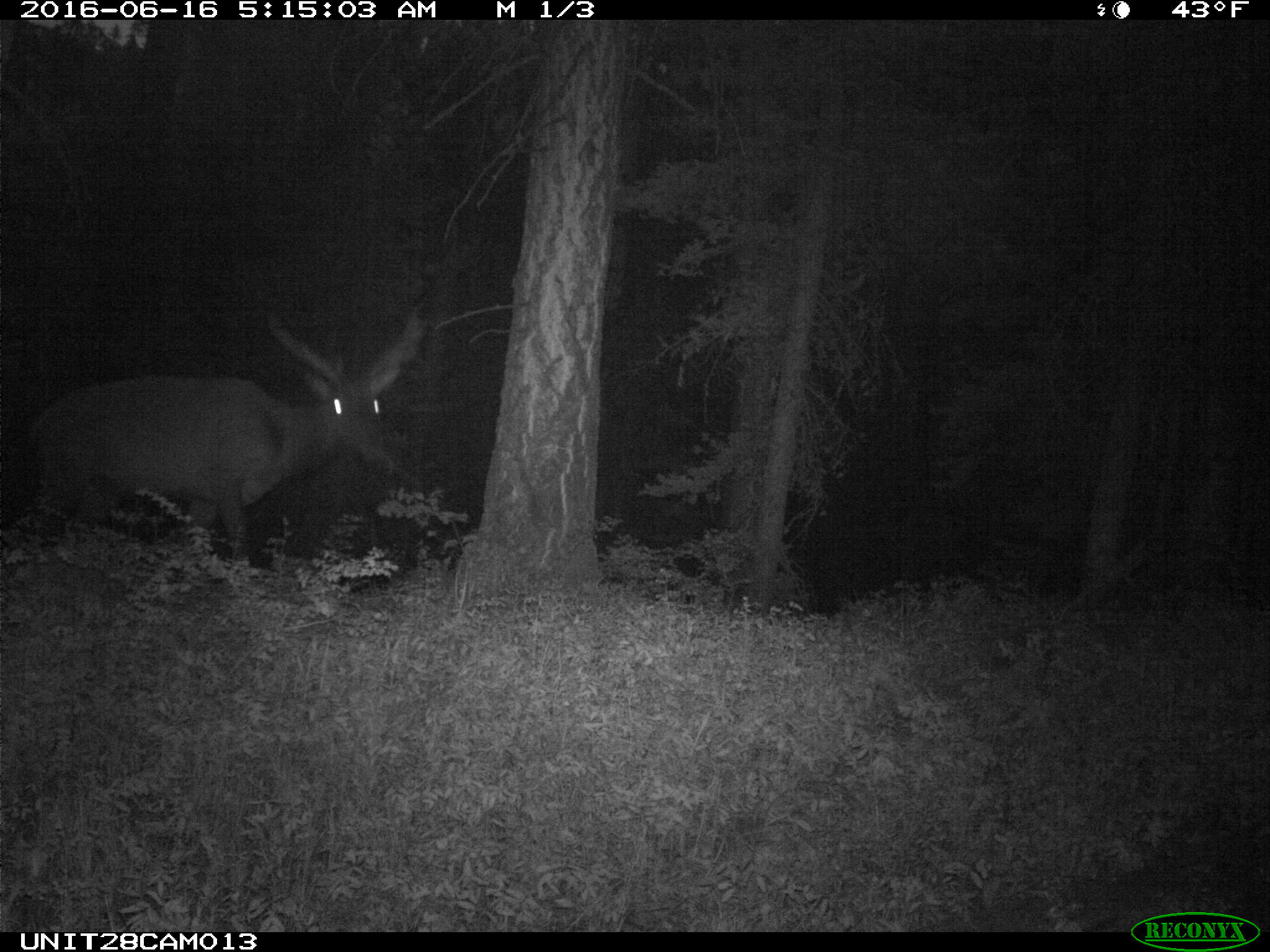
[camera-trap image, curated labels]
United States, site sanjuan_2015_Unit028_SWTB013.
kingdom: Animalia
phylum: Chordata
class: Mammalia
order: Artiodactyla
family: Cervidae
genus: Cervus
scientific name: Cervus elaphus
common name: red deer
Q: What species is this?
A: Cervus elaphus (red deer).